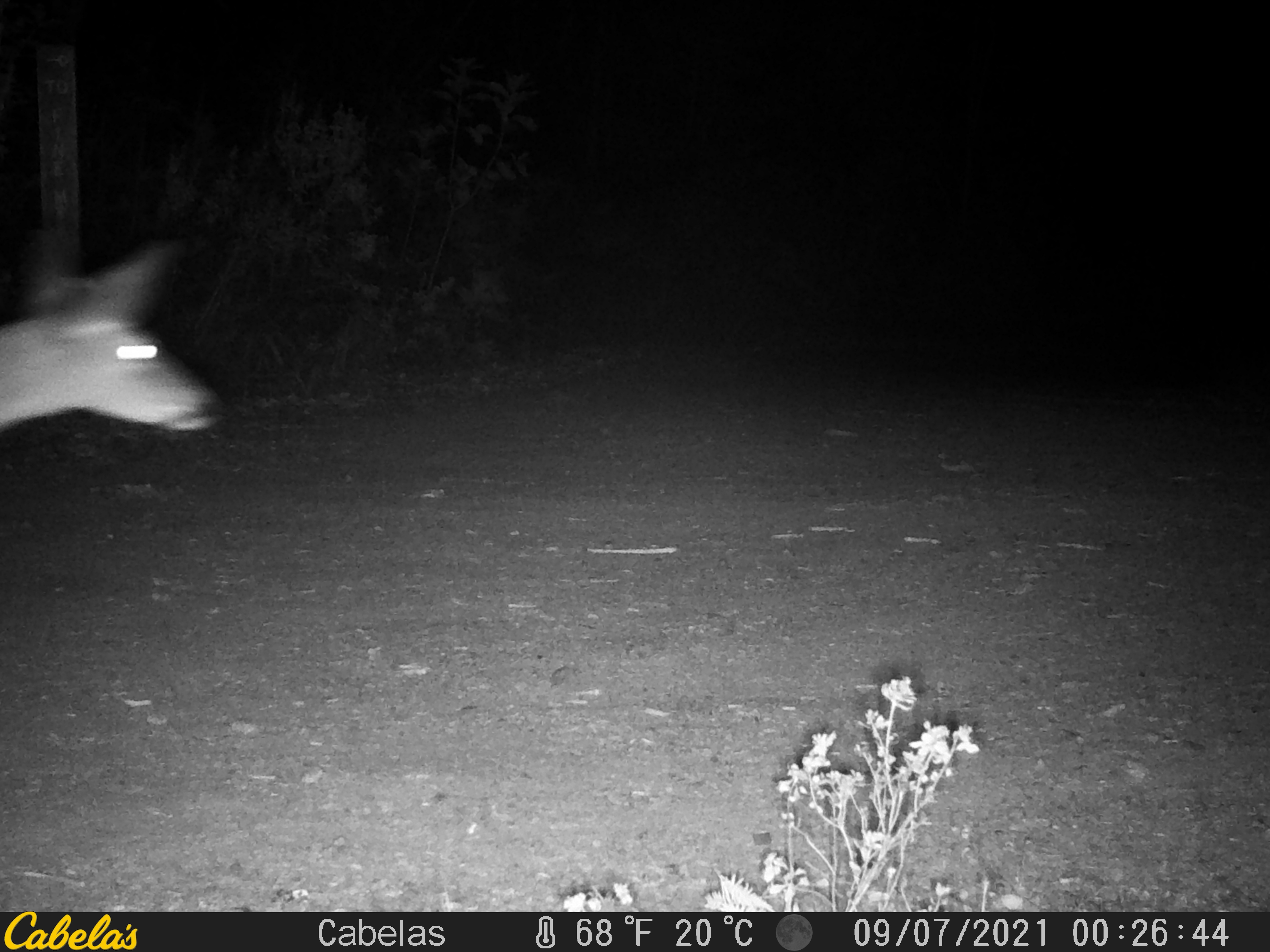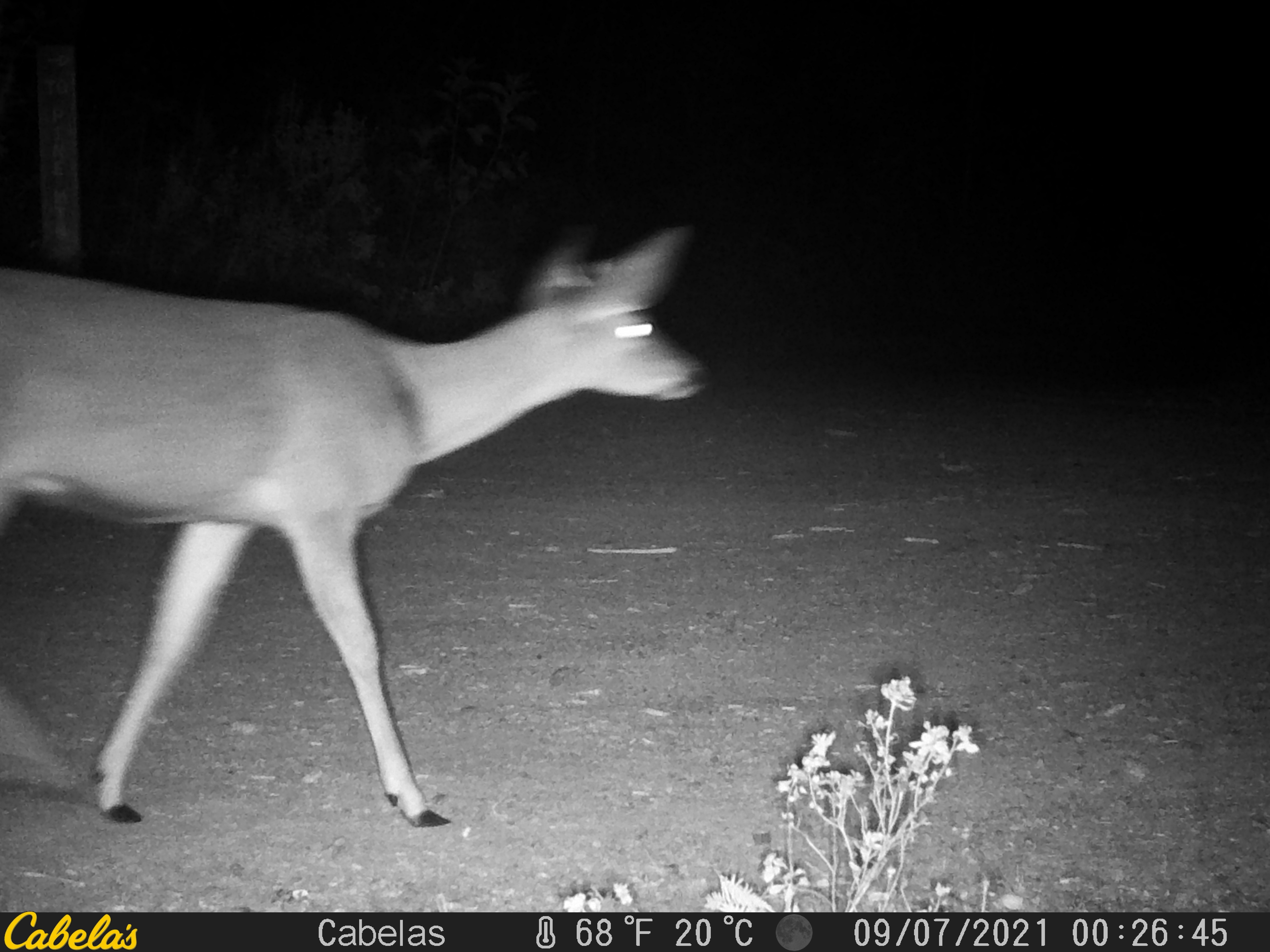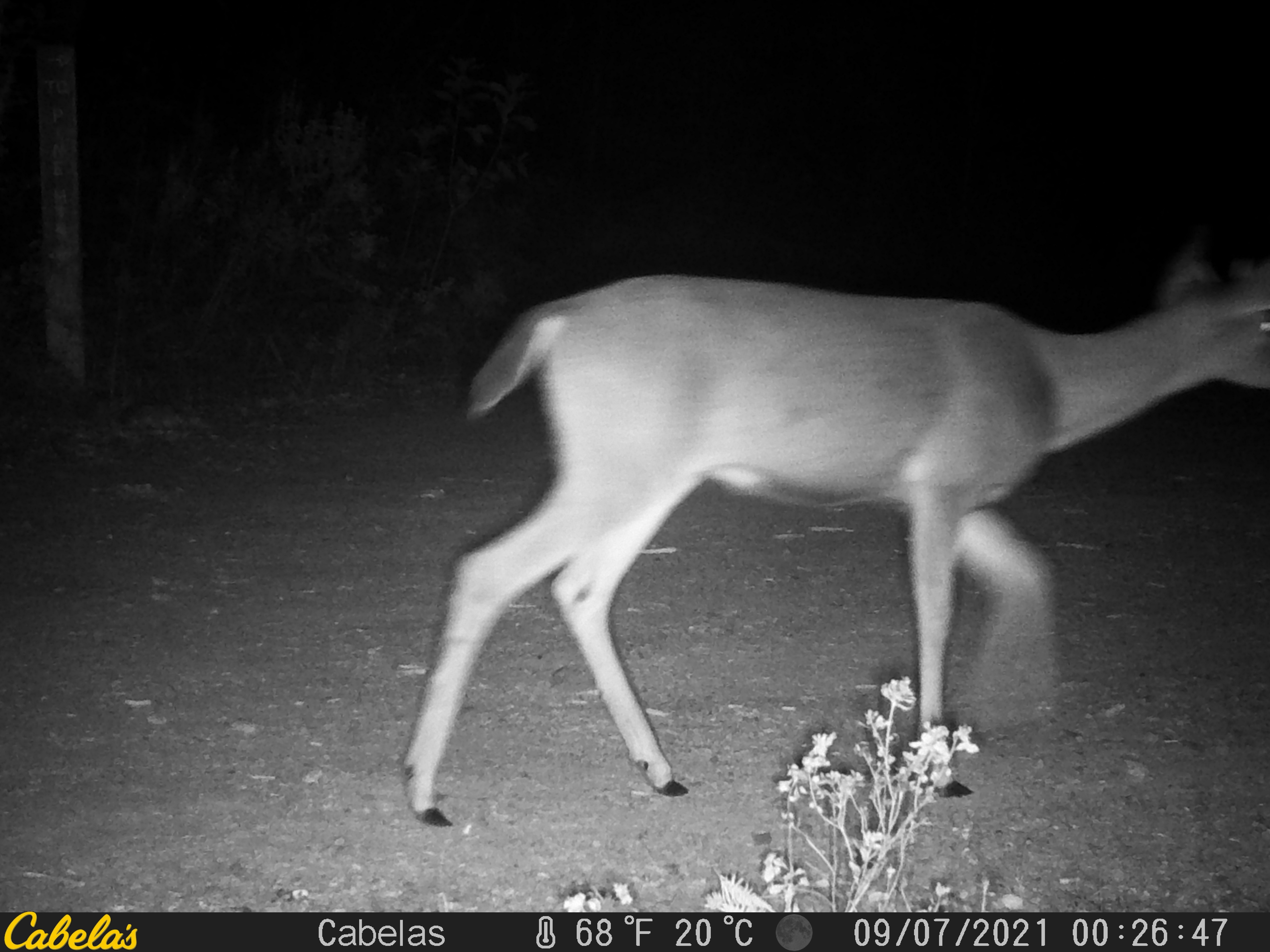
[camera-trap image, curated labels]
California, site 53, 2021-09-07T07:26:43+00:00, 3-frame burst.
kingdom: Animalia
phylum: Chordata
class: Mammalia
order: Artiodactyla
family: Cervidae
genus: Odocoileus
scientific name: Odocoileus hemionus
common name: mule deer